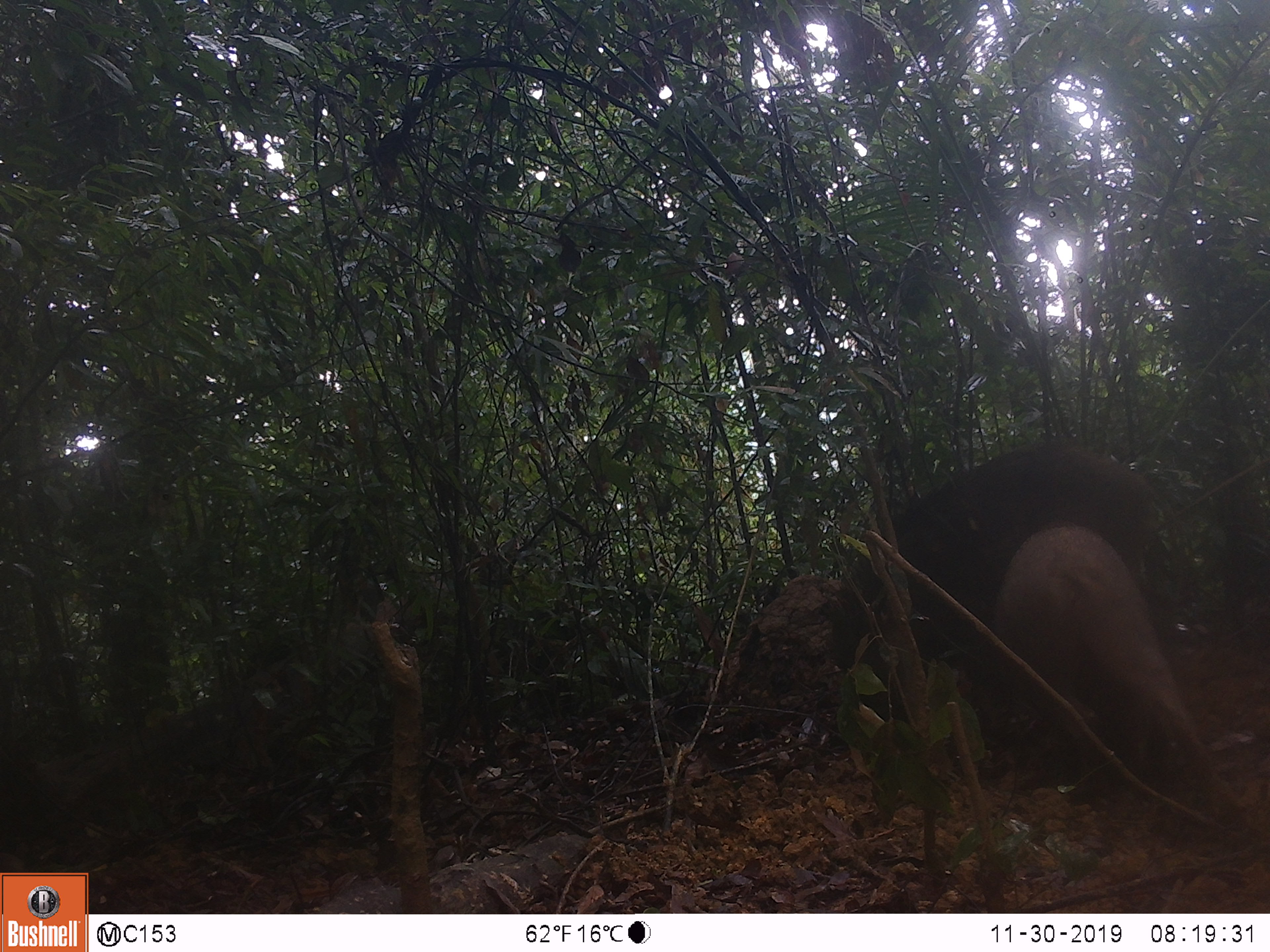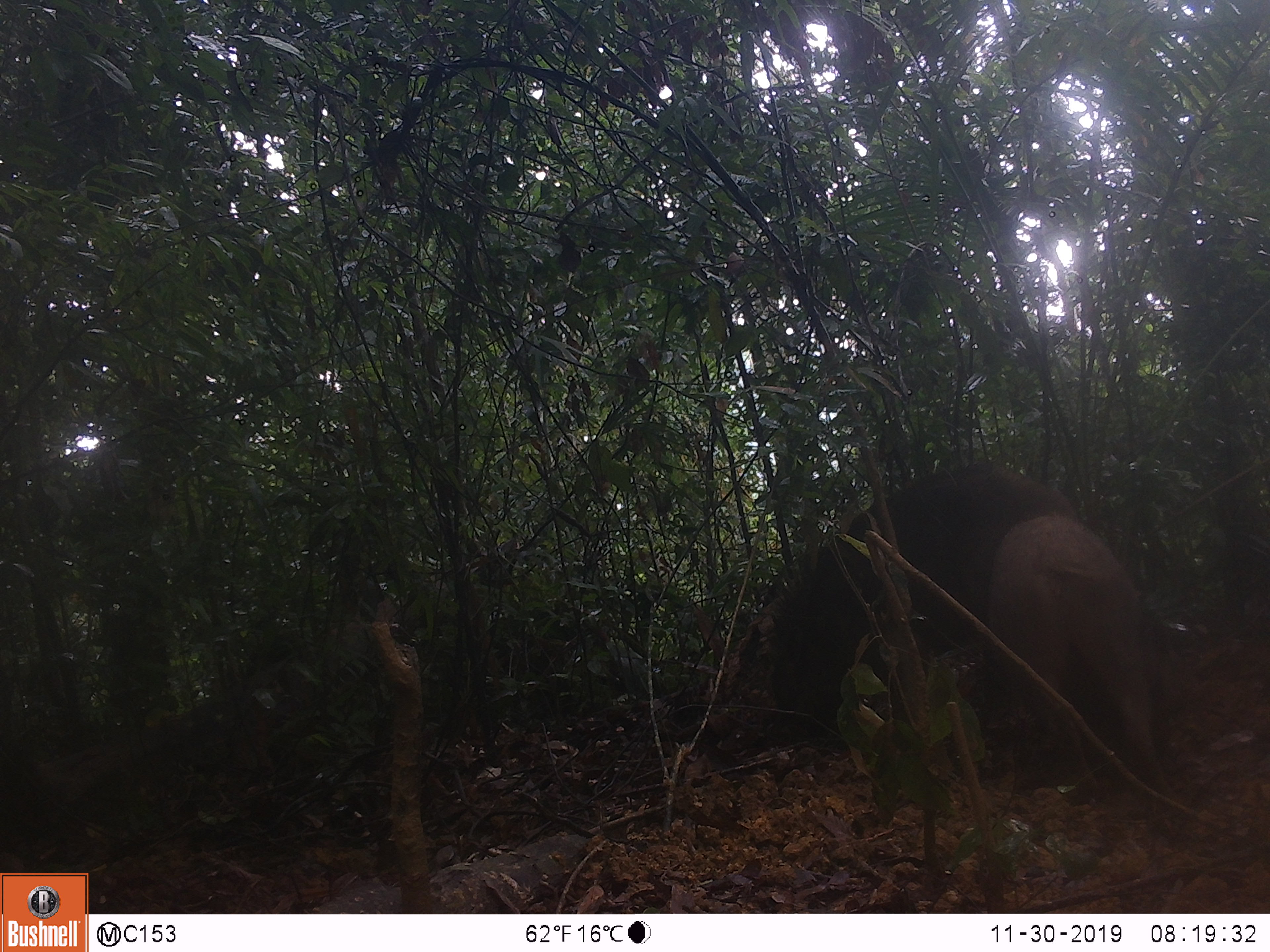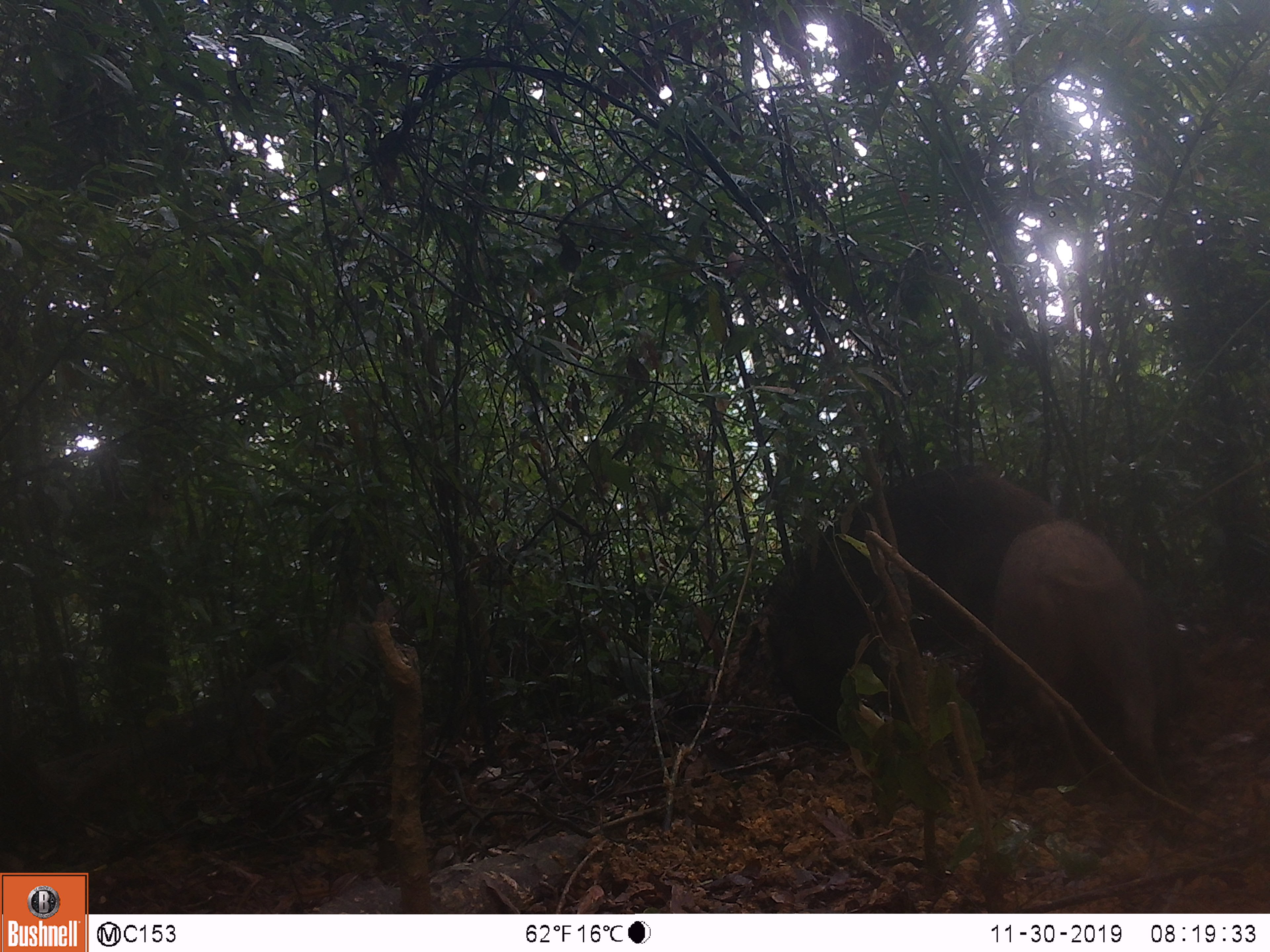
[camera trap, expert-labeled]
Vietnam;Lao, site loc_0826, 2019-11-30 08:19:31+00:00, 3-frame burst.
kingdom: Animalia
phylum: Chordata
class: Mammalia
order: Artiodactyla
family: Suidae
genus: Sus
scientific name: Sus scrofa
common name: eurasian wild pig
Eurasian wild pig (Sus scrofa). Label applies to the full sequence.